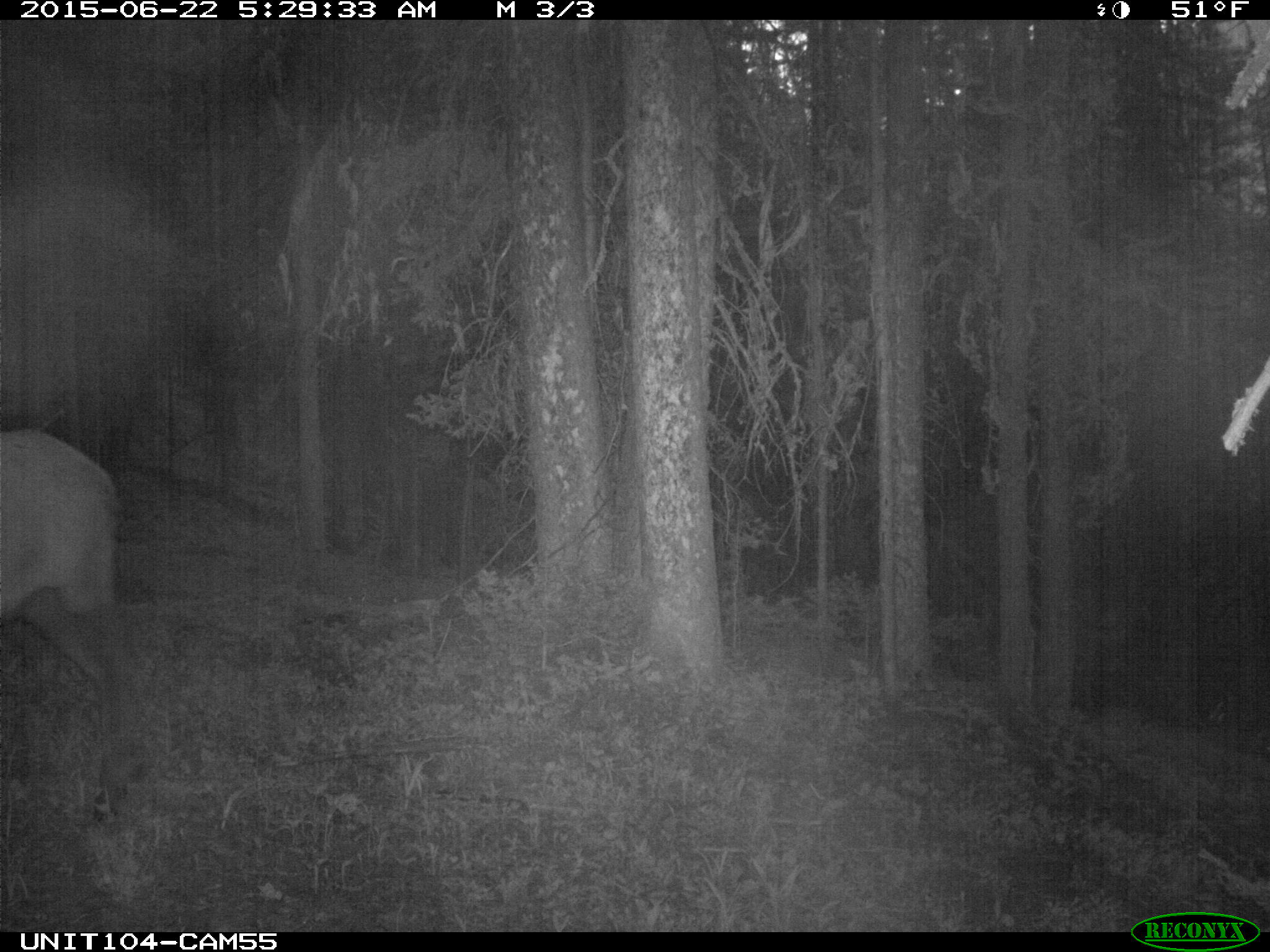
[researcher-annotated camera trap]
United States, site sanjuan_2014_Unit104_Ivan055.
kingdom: Animalia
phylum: Chordata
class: Mammalia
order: Artiodactyla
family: Cervidae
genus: Cervus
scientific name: Cervus elaphus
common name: red deer